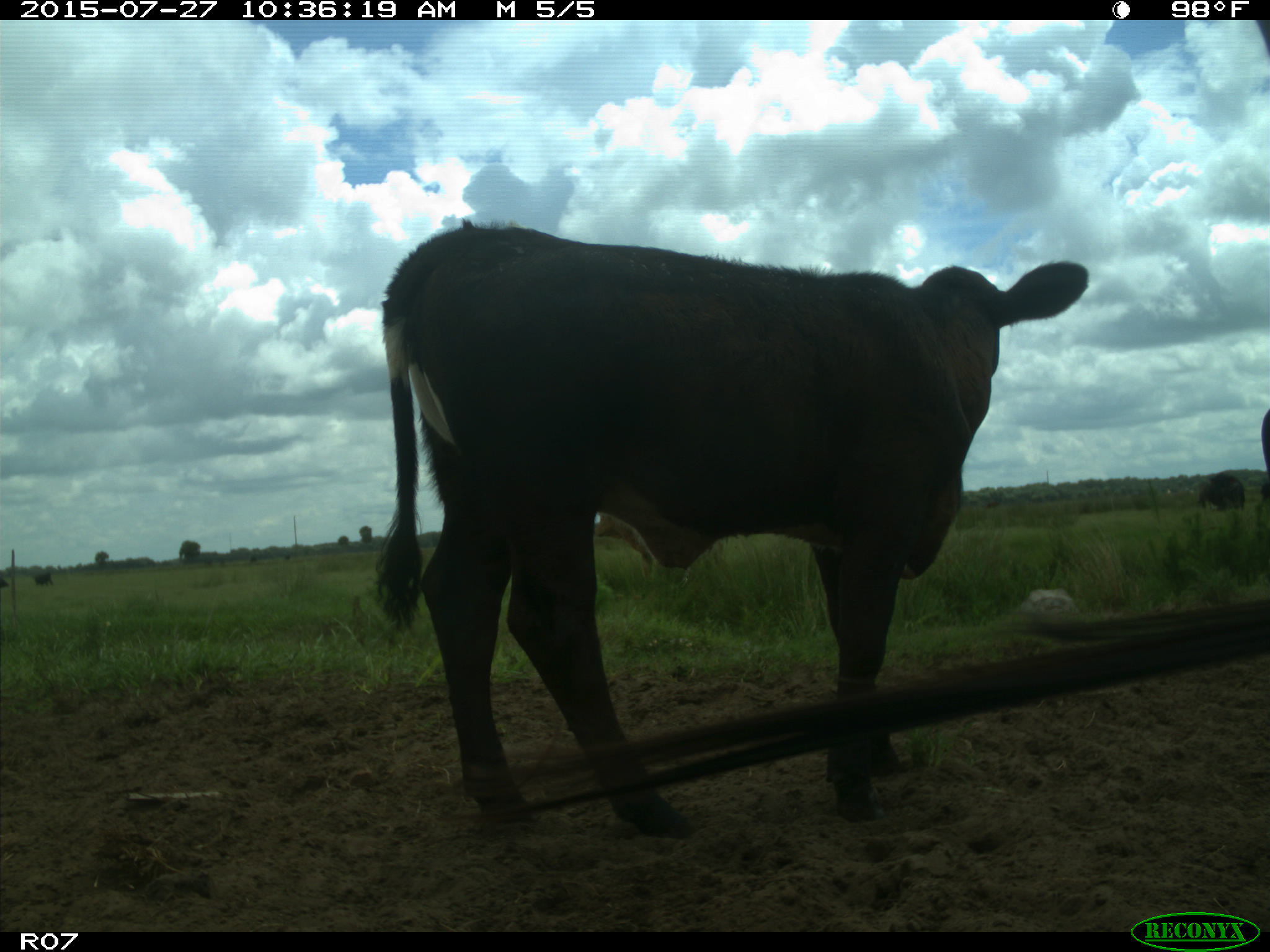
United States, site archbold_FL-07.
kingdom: Animalia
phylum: Chordata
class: Mammalia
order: Artiodactyla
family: Bovidae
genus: Bos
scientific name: Bos taurus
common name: domestic cow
Bos taurus (domestic cow).